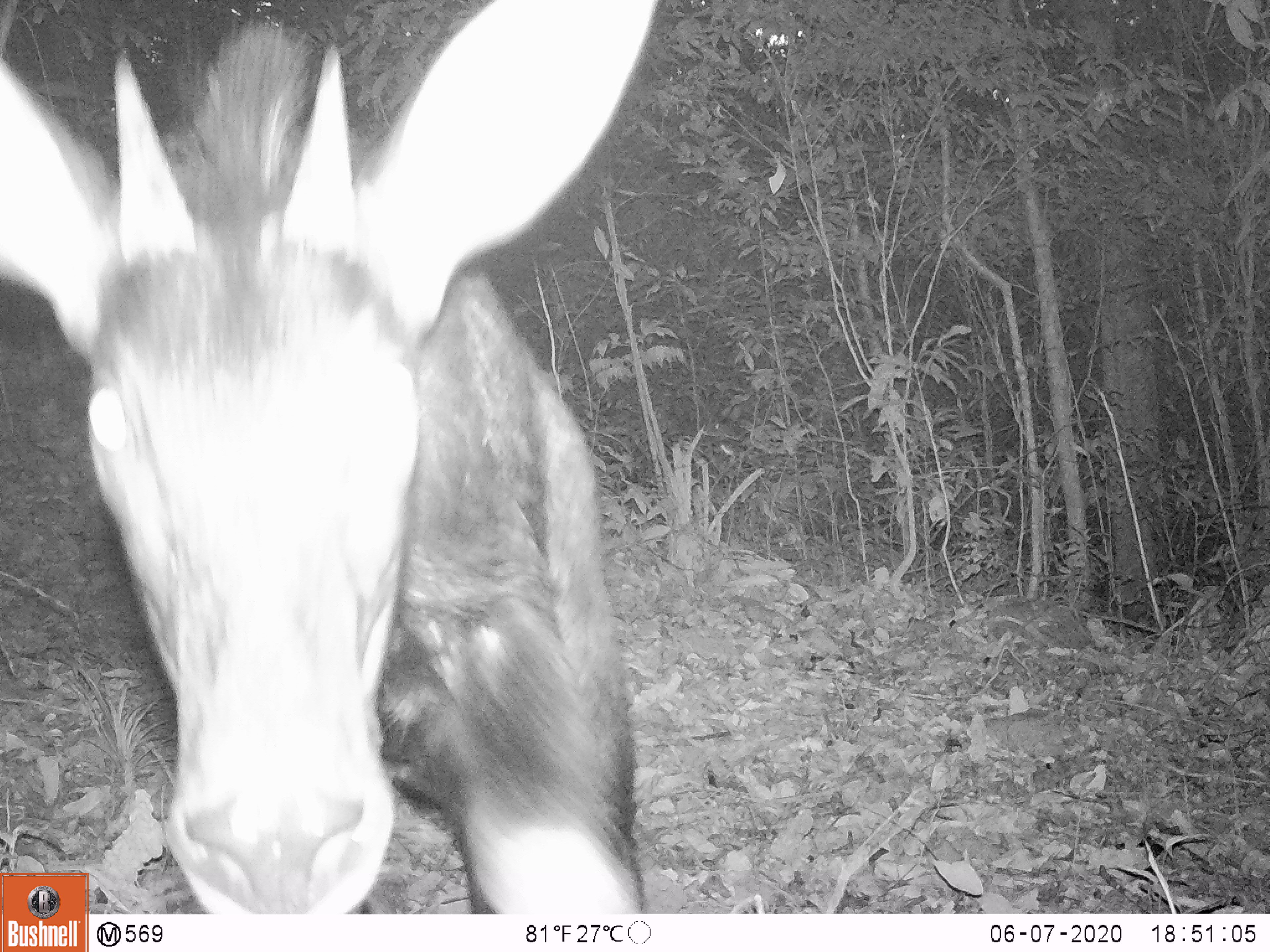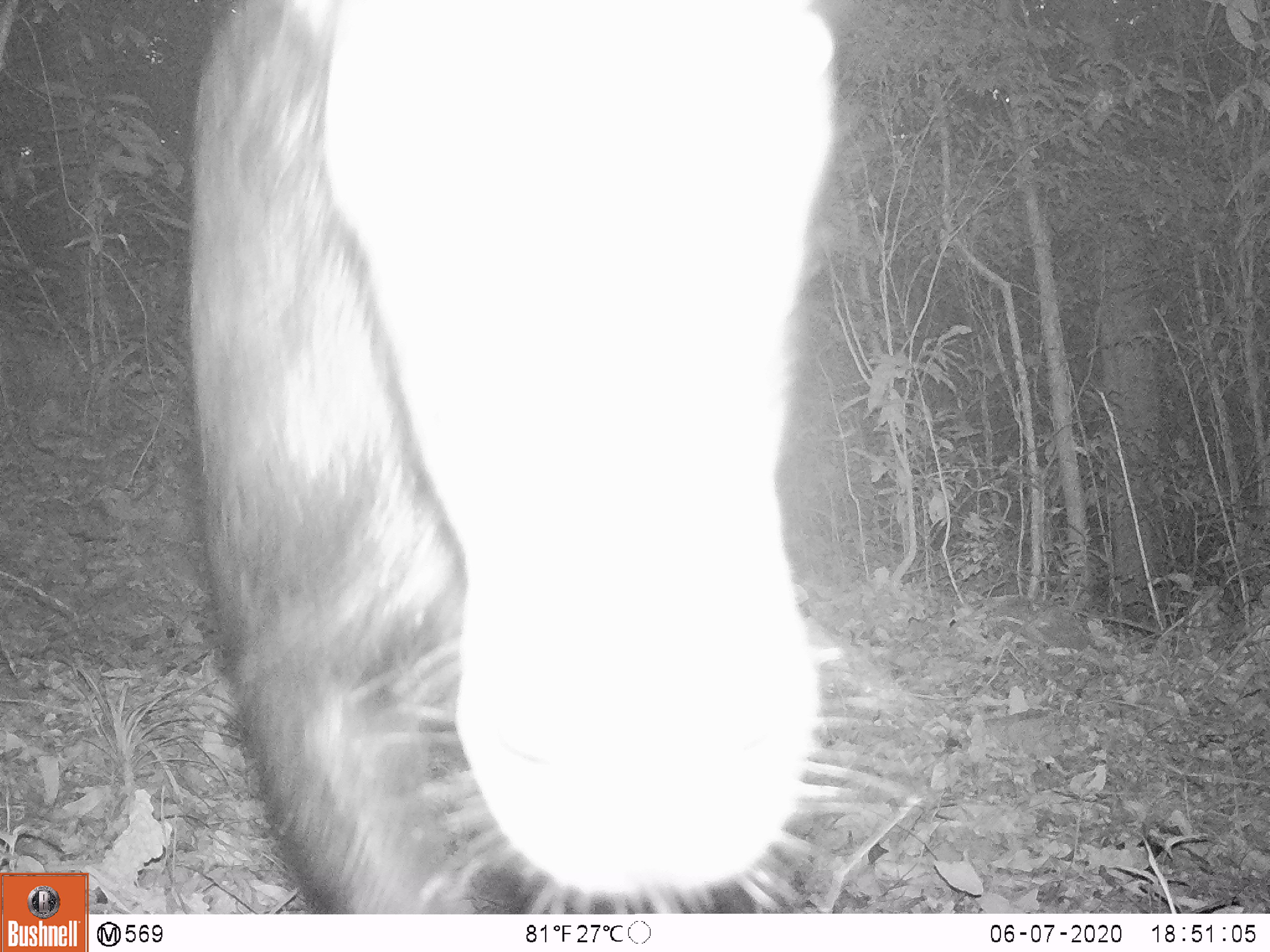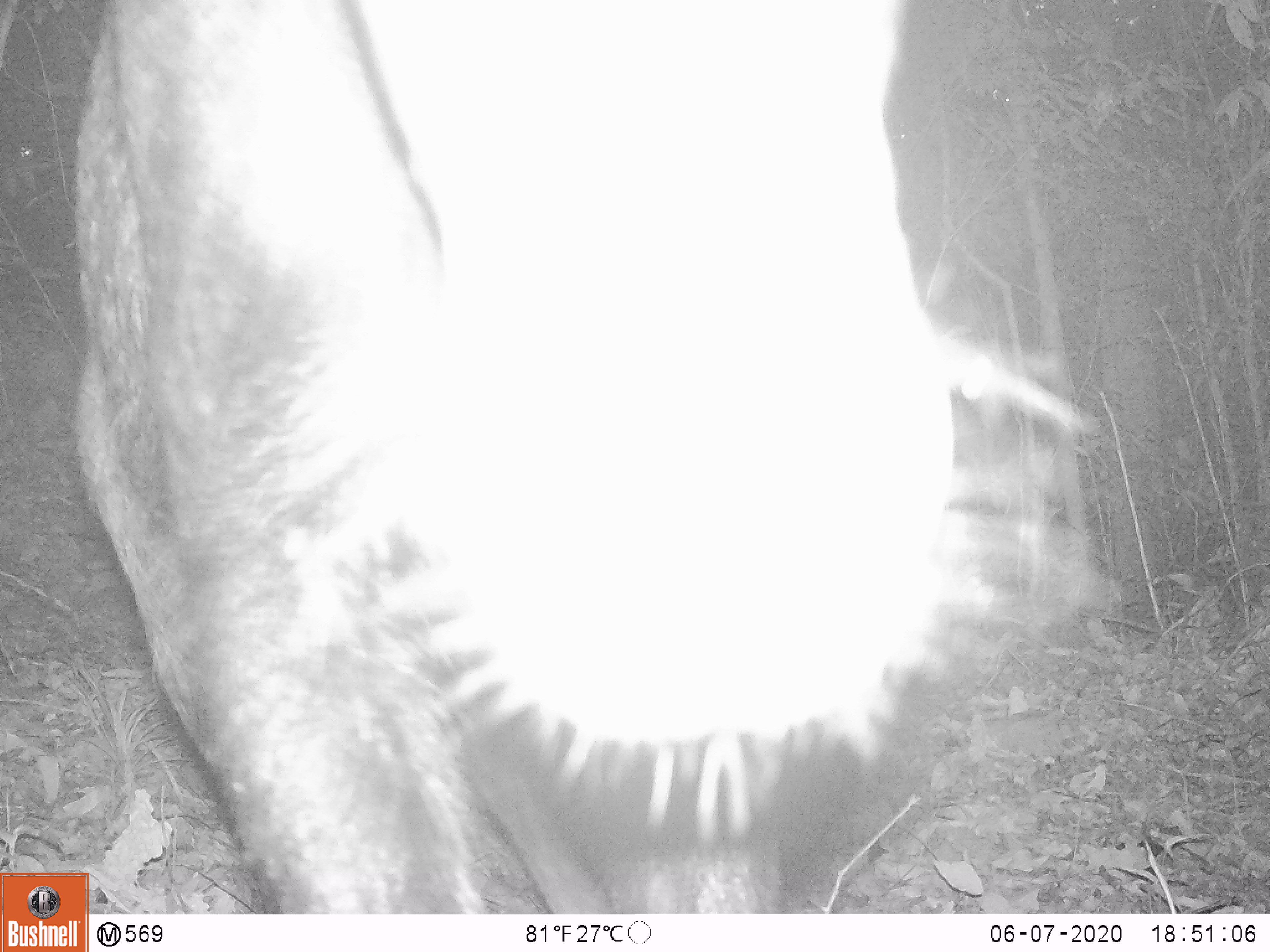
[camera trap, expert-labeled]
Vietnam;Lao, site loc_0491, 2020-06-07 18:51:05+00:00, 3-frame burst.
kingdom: Animalia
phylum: Chordata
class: Mammalia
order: Artiodactyla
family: Bovidae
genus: Capricornis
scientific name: Capricornis sumatraensis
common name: chinese serow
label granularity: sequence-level